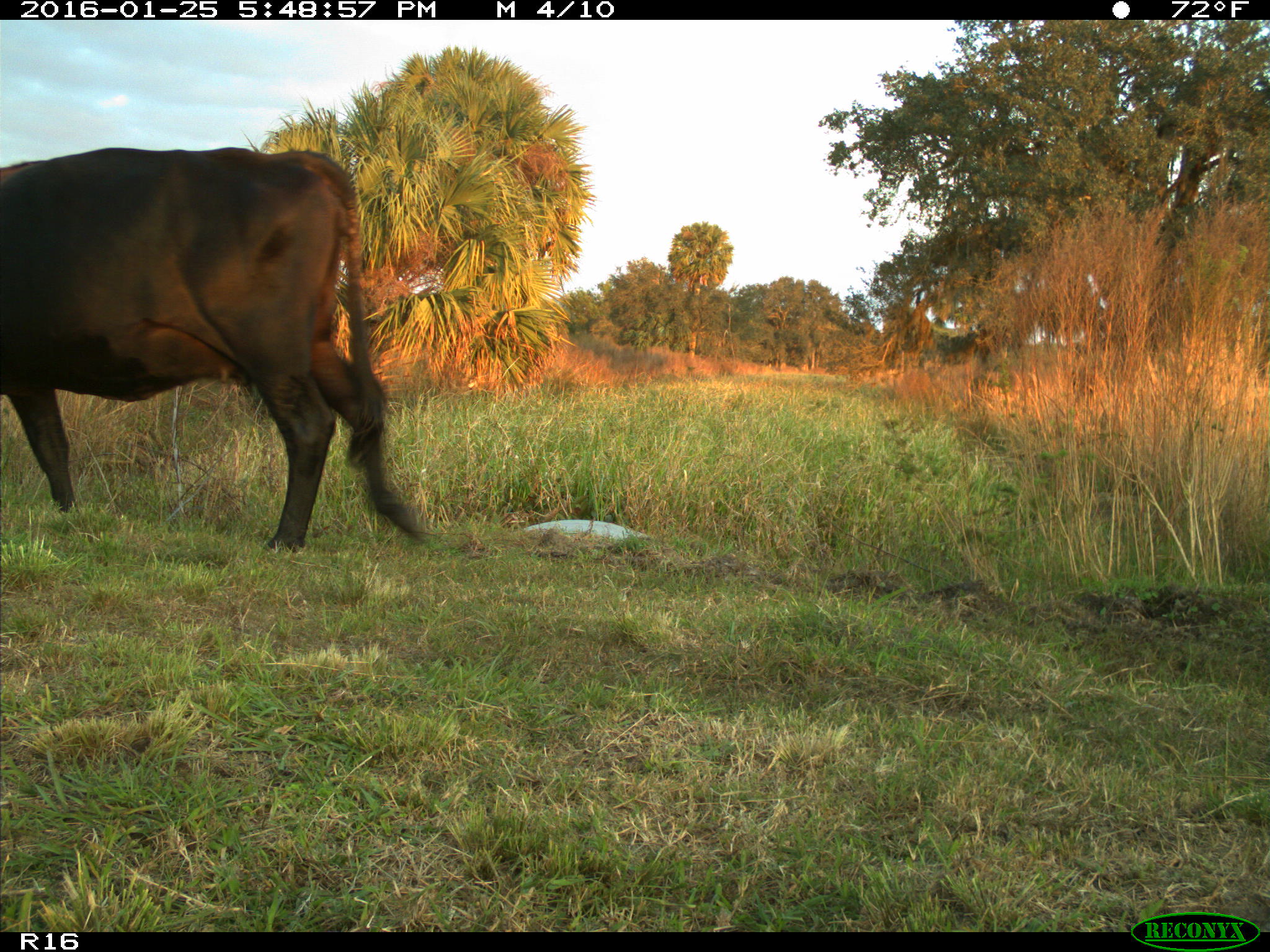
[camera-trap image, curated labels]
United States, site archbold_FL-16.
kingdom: Animalia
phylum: Chordata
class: Mammalia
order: Artiodactyla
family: Bovidae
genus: Bos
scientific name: Bos taurus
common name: domestic cow